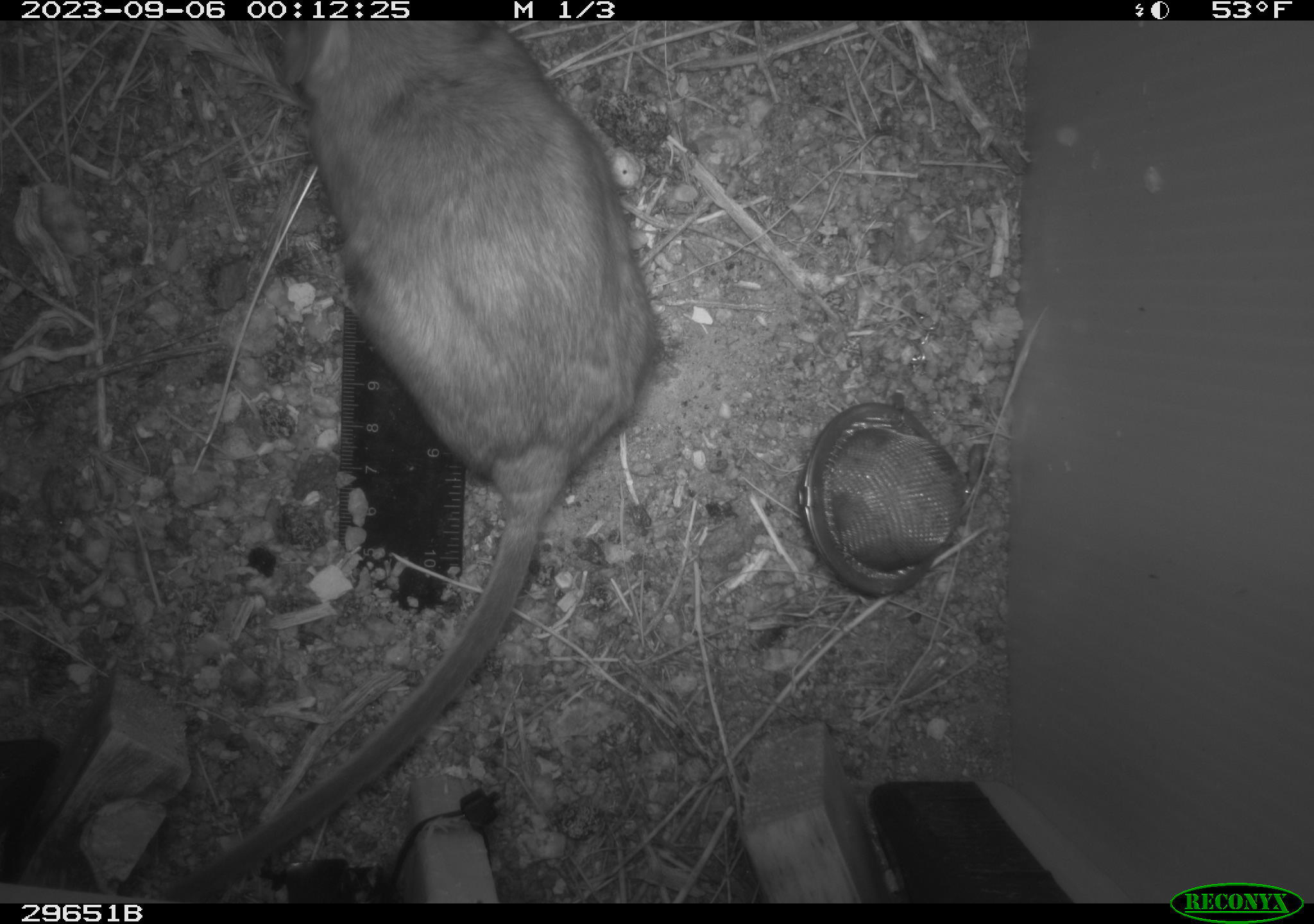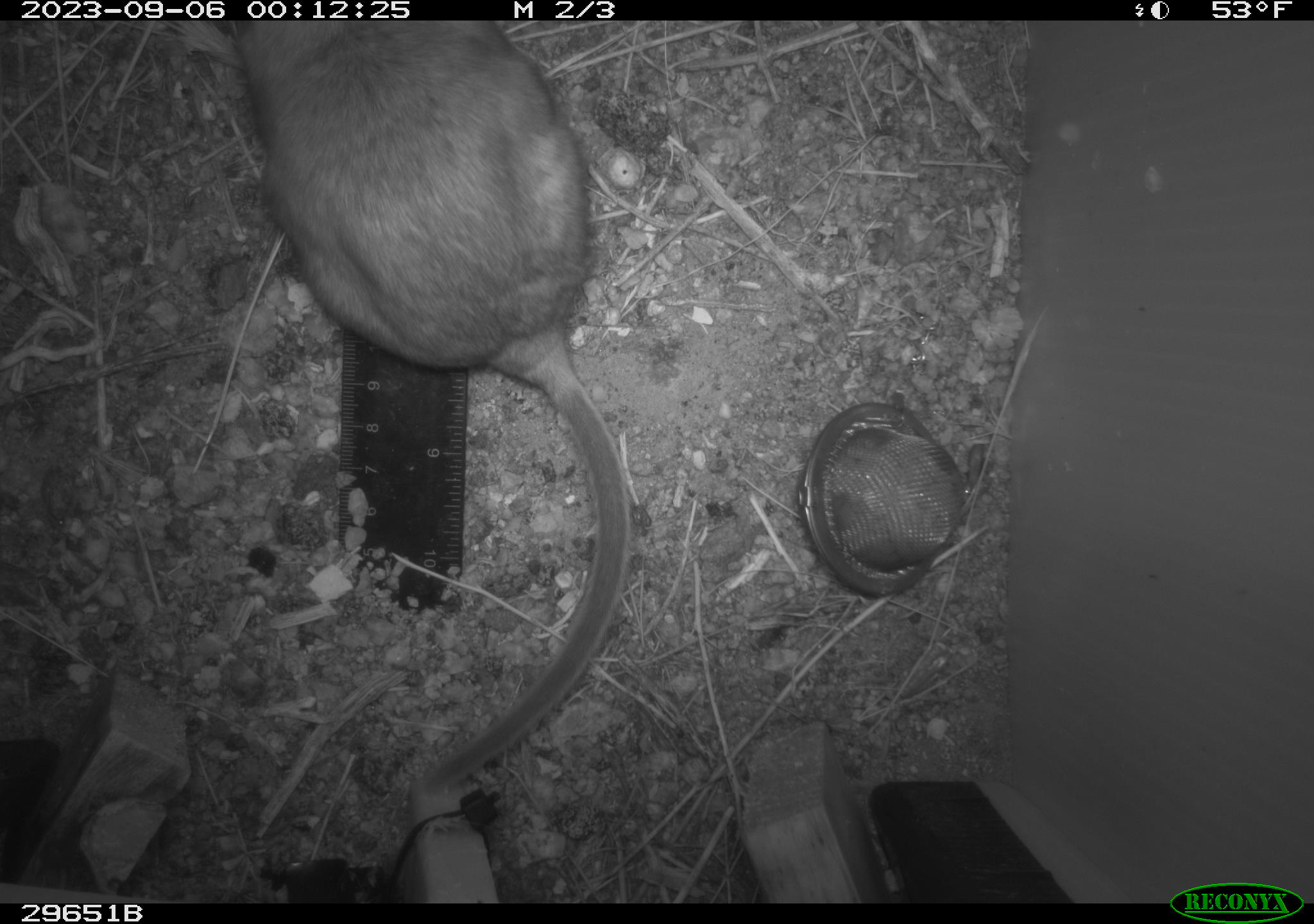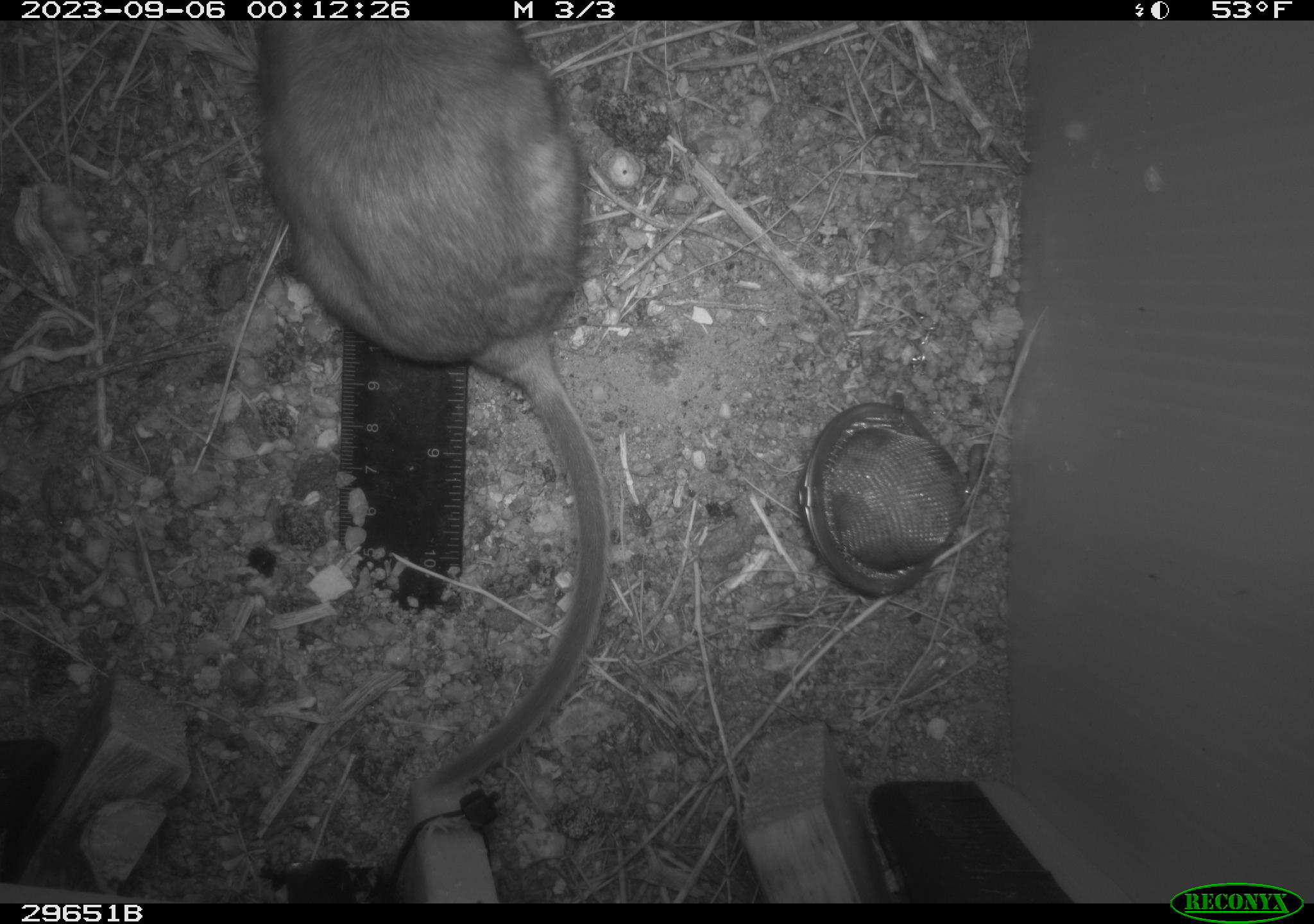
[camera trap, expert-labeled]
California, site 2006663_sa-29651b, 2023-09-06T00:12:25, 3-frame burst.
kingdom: Animalia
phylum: Chordata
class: Mammalia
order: Rodentia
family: Cricetidae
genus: Neotoma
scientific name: Neotoma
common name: pack rat or woodrat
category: neotoma species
Neotoma species (pack rat or woodrat) (Neotoma).